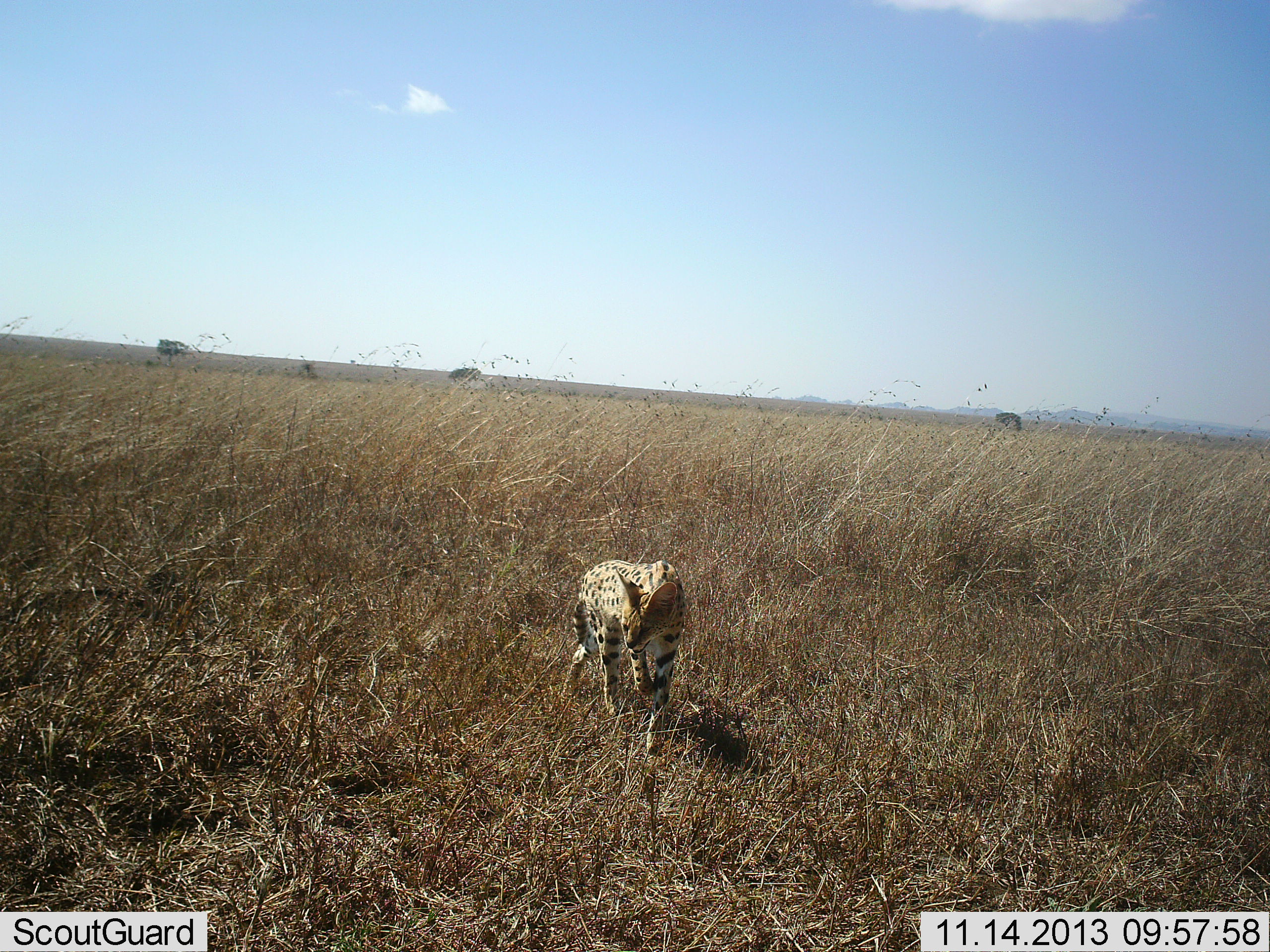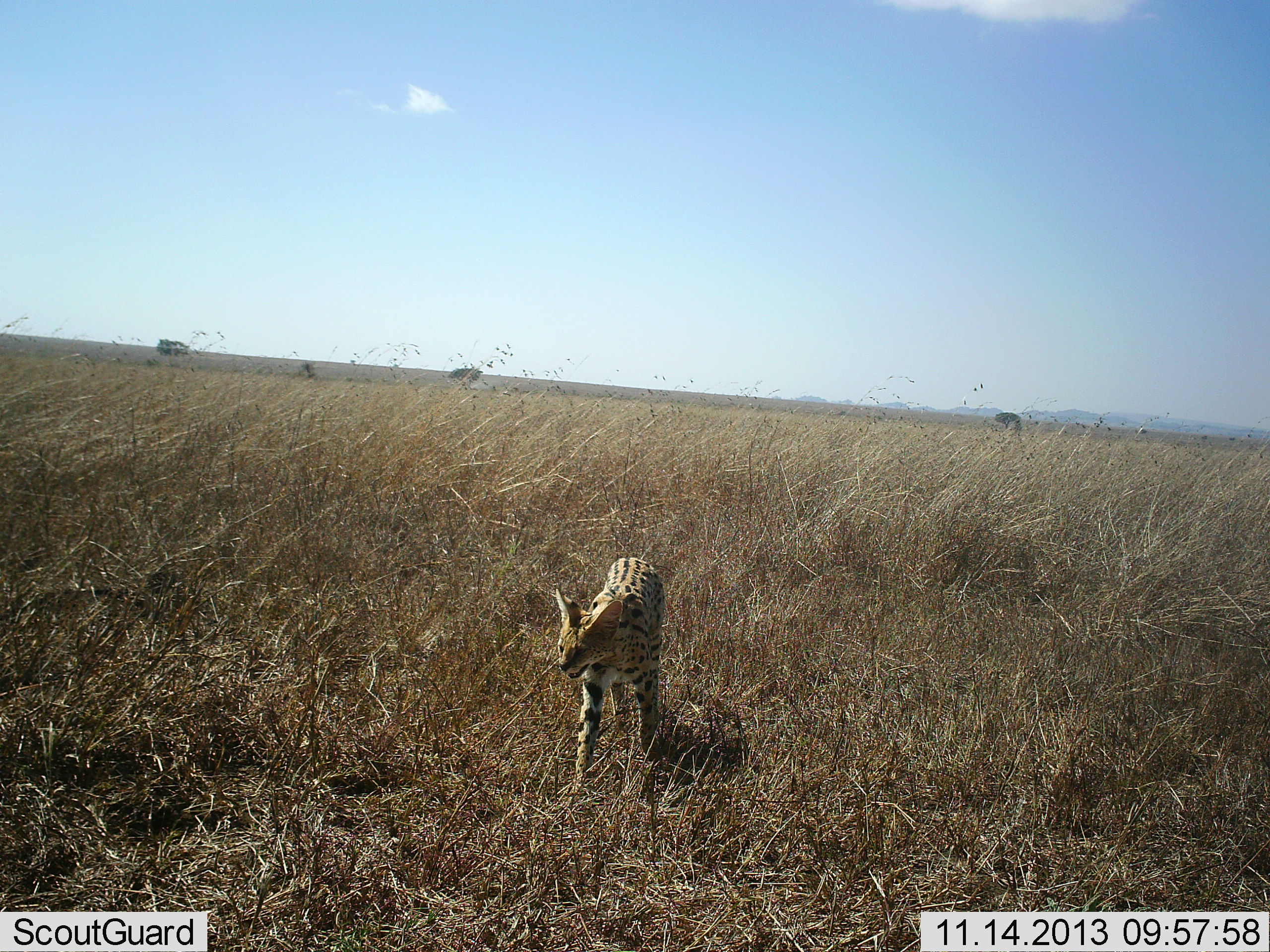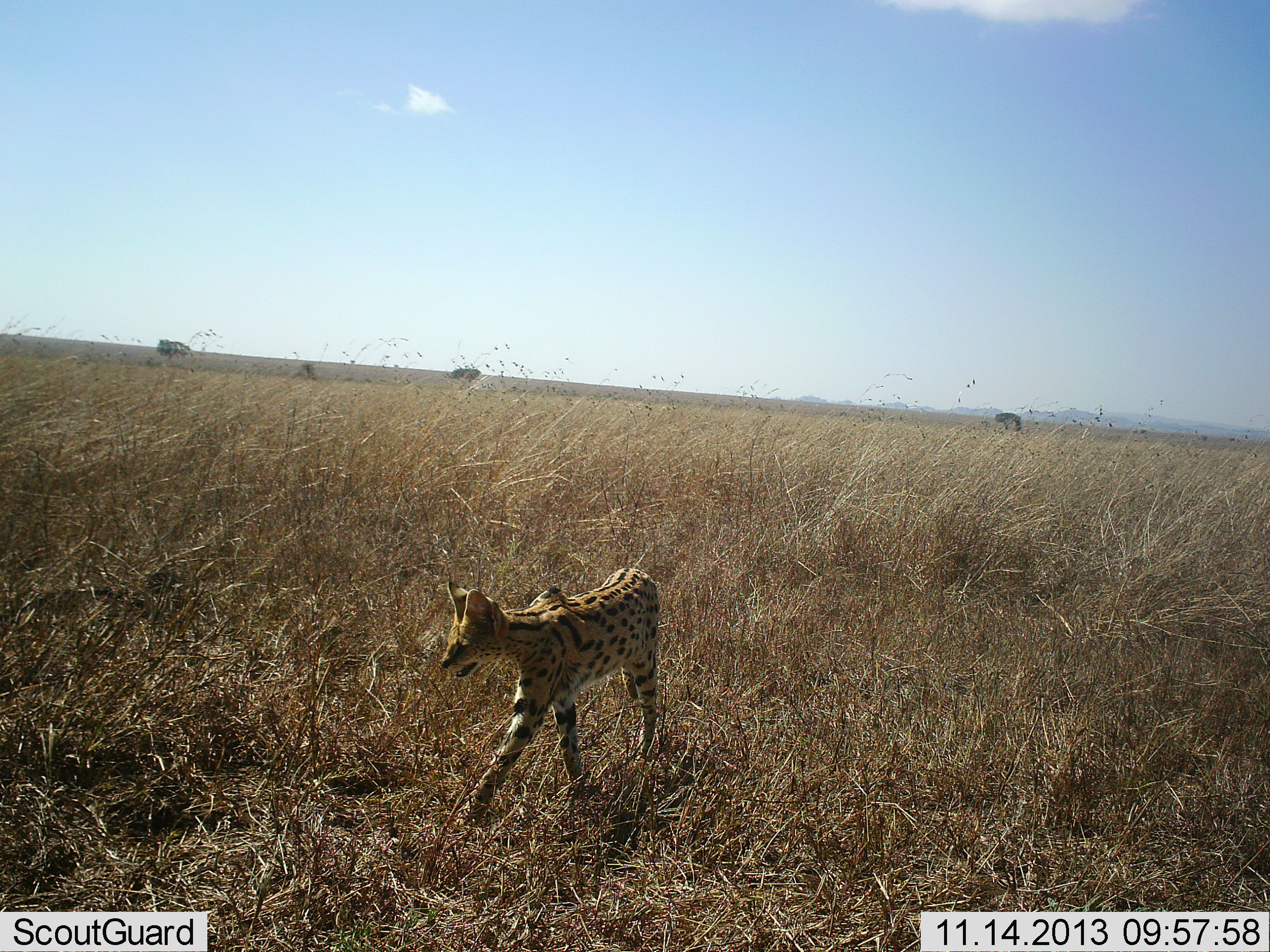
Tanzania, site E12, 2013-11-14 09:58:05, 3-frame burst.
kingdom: Animalia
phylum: Chordata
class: Mammalia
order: Carnivora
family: Felidae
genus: Leptailurus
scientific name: Leptailurus serval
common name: serval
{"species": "serval (Leptailurus serval)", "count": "1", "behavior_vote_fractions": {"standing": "20%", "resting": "0%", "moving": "100%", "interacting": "0%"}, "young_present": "0%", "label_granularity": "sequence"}